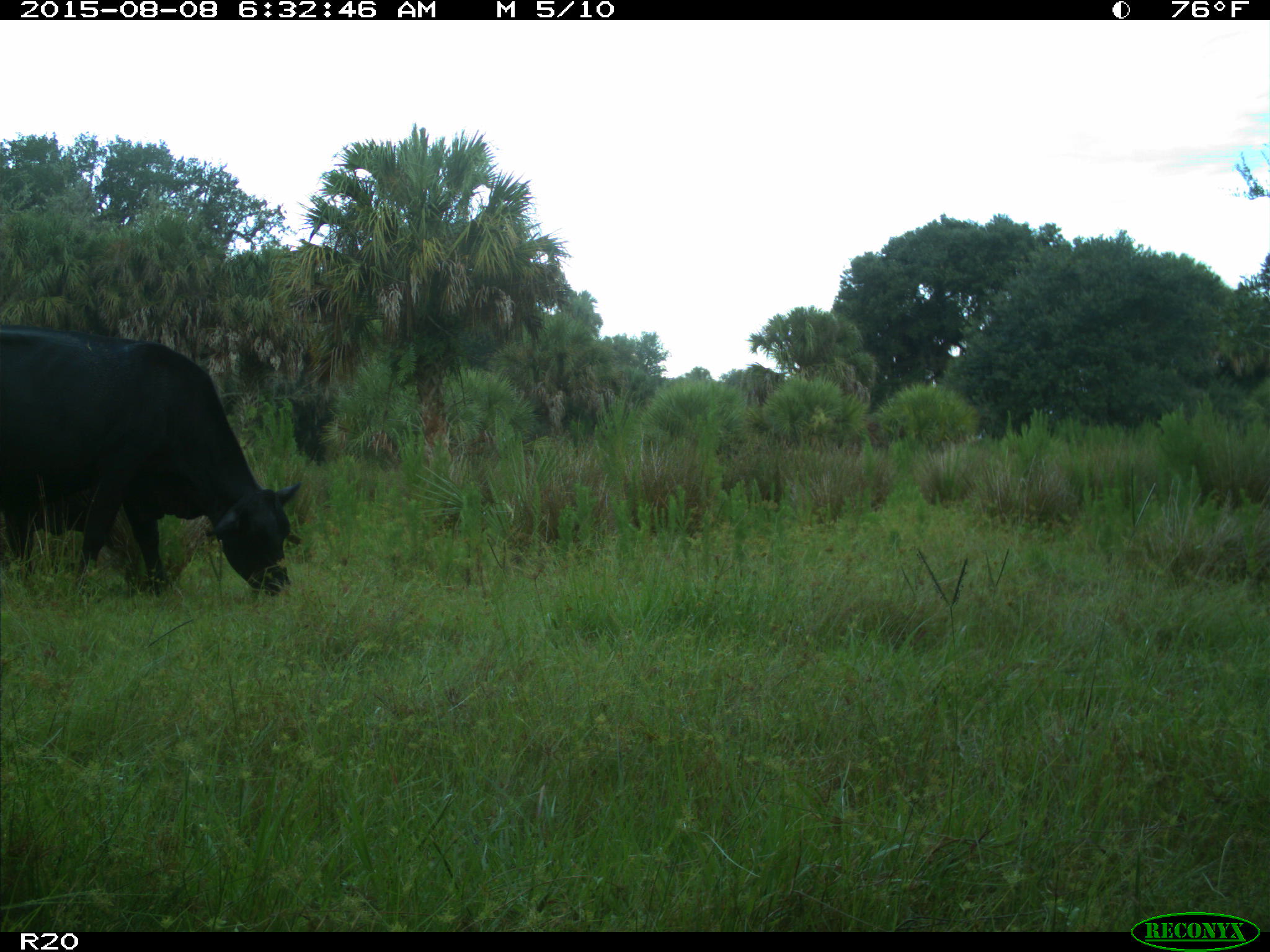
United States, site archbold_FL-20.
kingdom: Animalia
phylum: Chordata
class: Mammalia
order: Artiodactyla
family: Bovidae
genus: Bos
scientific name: Bos taurus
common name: domestic cow